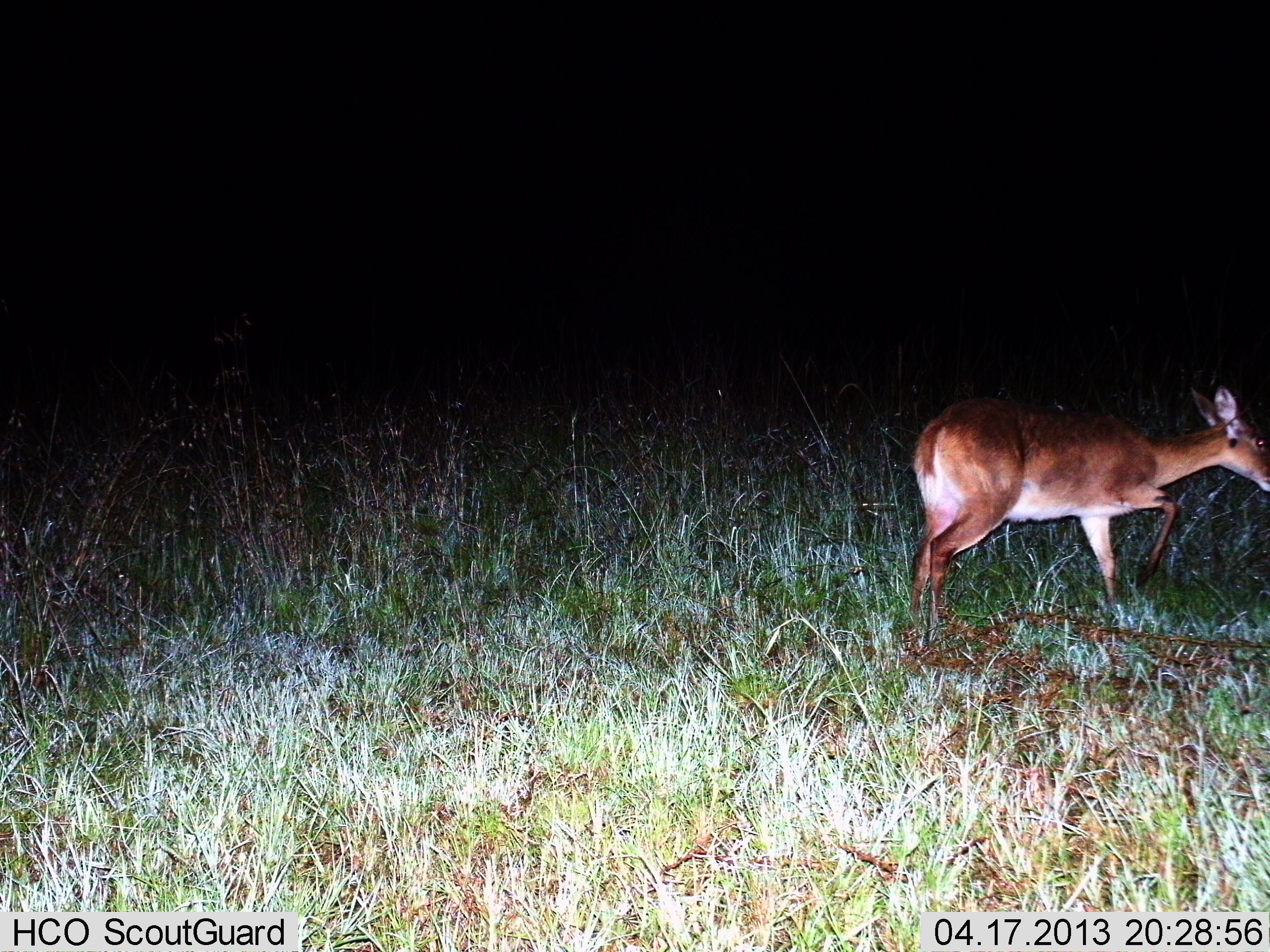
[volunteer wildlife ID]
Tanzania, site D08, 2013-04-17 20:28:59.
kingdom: Animalia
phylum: Chordata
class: Mammalia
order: Artiodactyla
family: Bovidae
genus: Redunca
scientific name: Redunca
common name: reedbuck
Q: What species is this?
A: Reedbuck (Redunca).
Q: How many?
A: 1.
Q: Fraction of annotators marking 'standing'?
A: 14%.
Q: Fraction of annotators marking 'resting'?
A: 0%.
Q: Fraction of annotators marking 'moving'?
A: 77%.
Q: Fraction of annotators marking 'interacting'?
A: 5%.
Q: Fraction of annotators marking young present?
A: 0%.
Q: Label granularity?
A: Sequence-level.